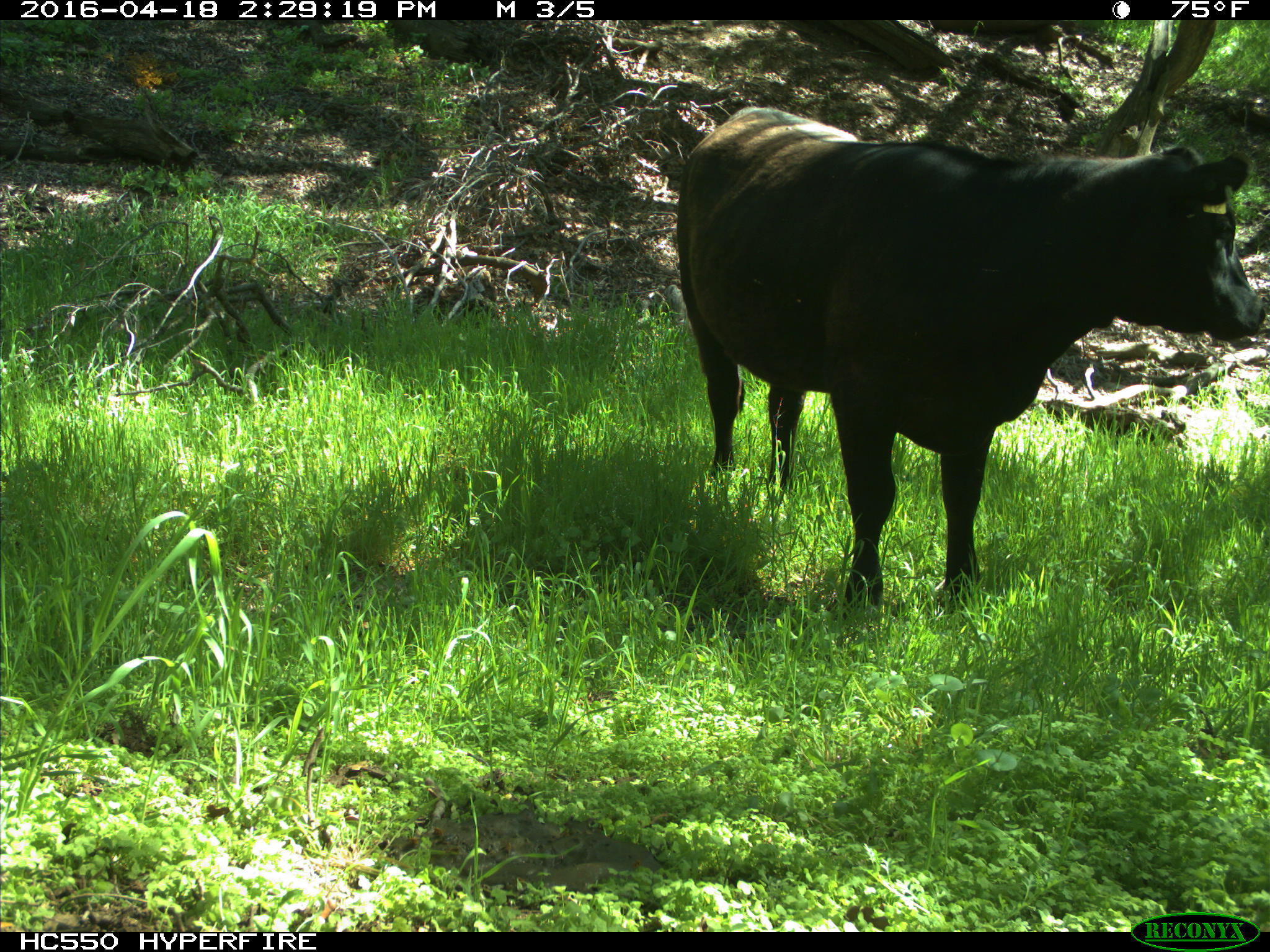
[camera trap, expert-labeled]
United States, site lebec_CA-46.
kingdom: Animalia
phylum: Chordata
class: Mammalia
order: Artiodactyla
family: Bovidae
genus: Bos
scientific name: Bos taurus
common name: domestic cow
Bos taurus (domestic cow).